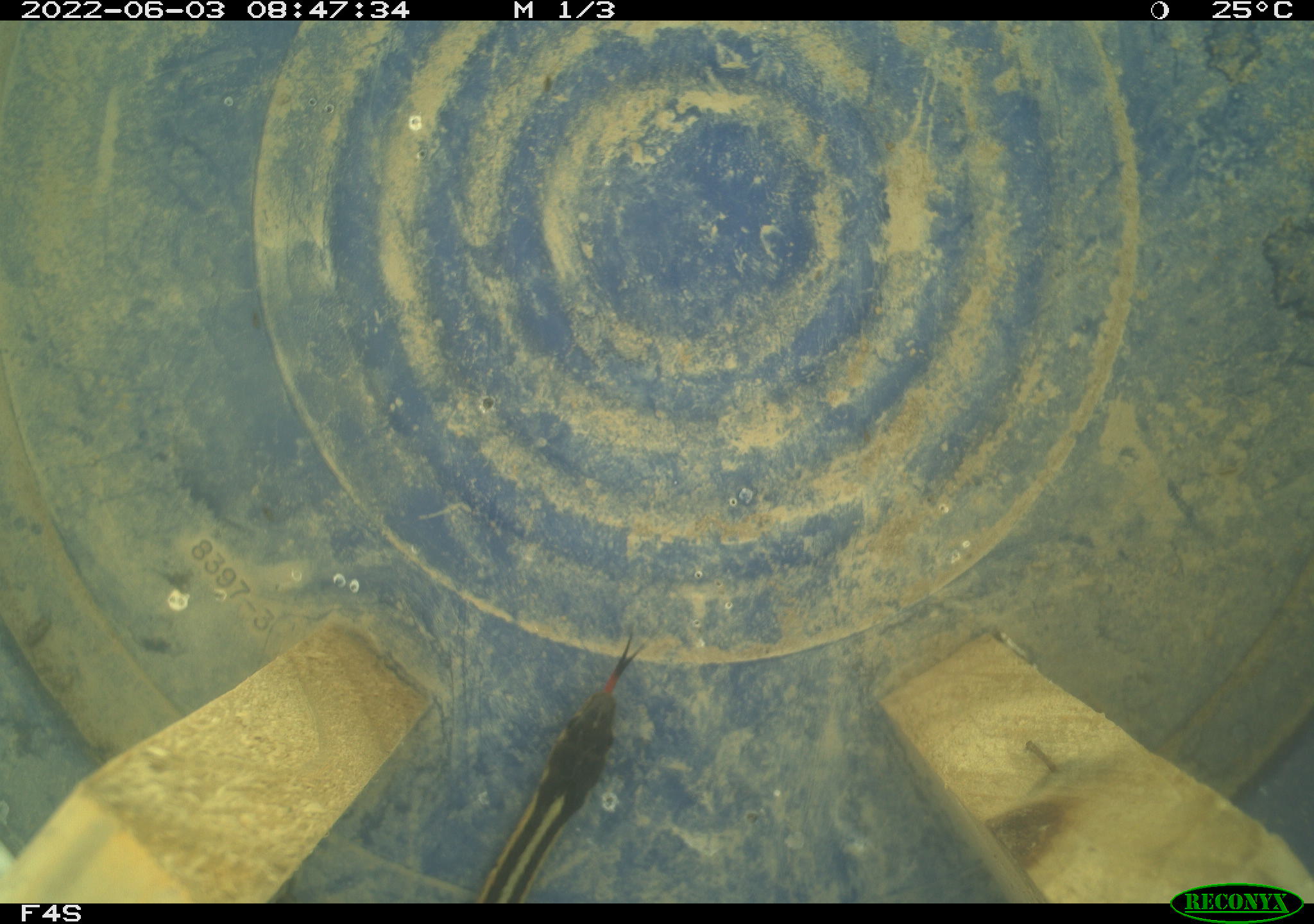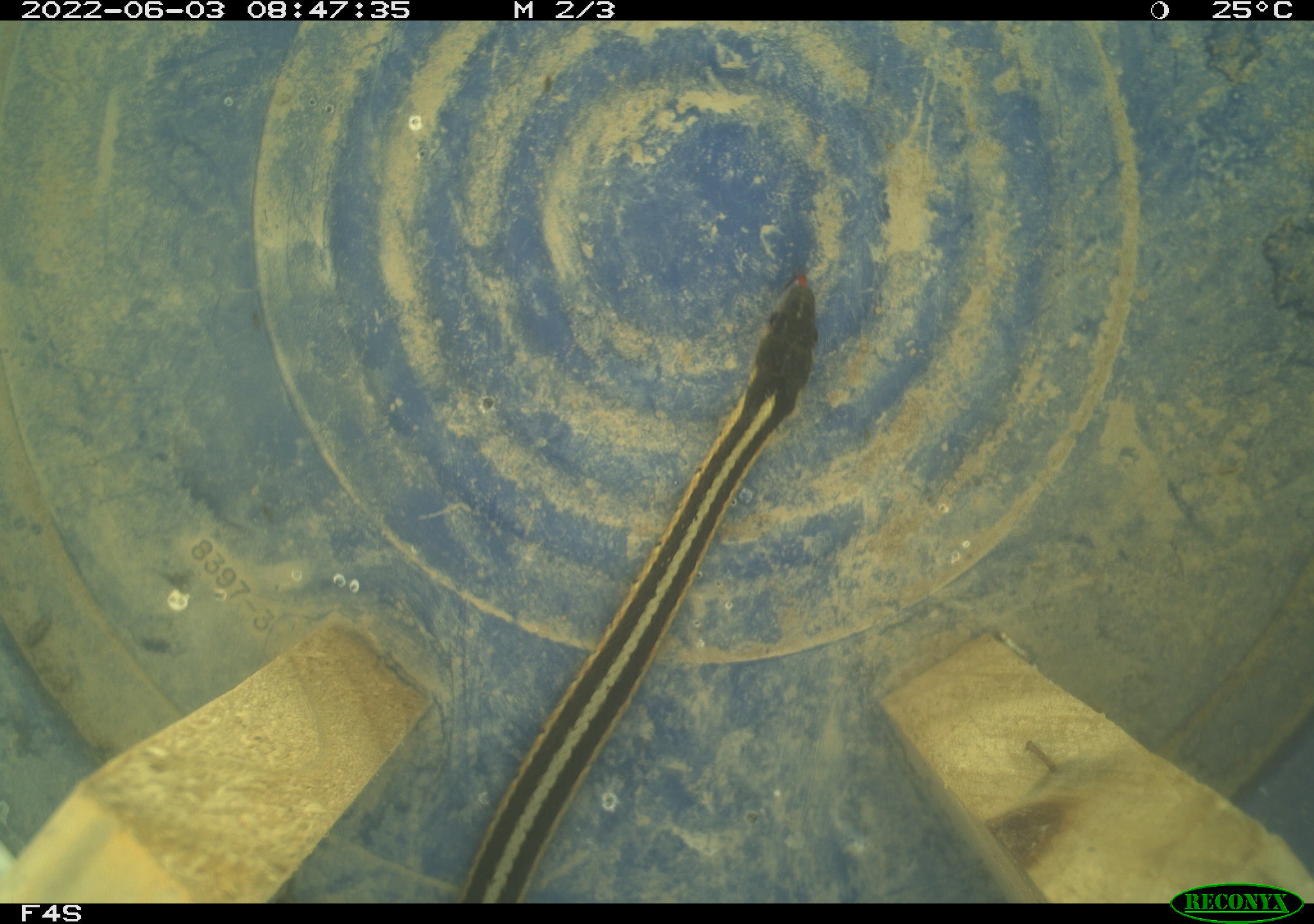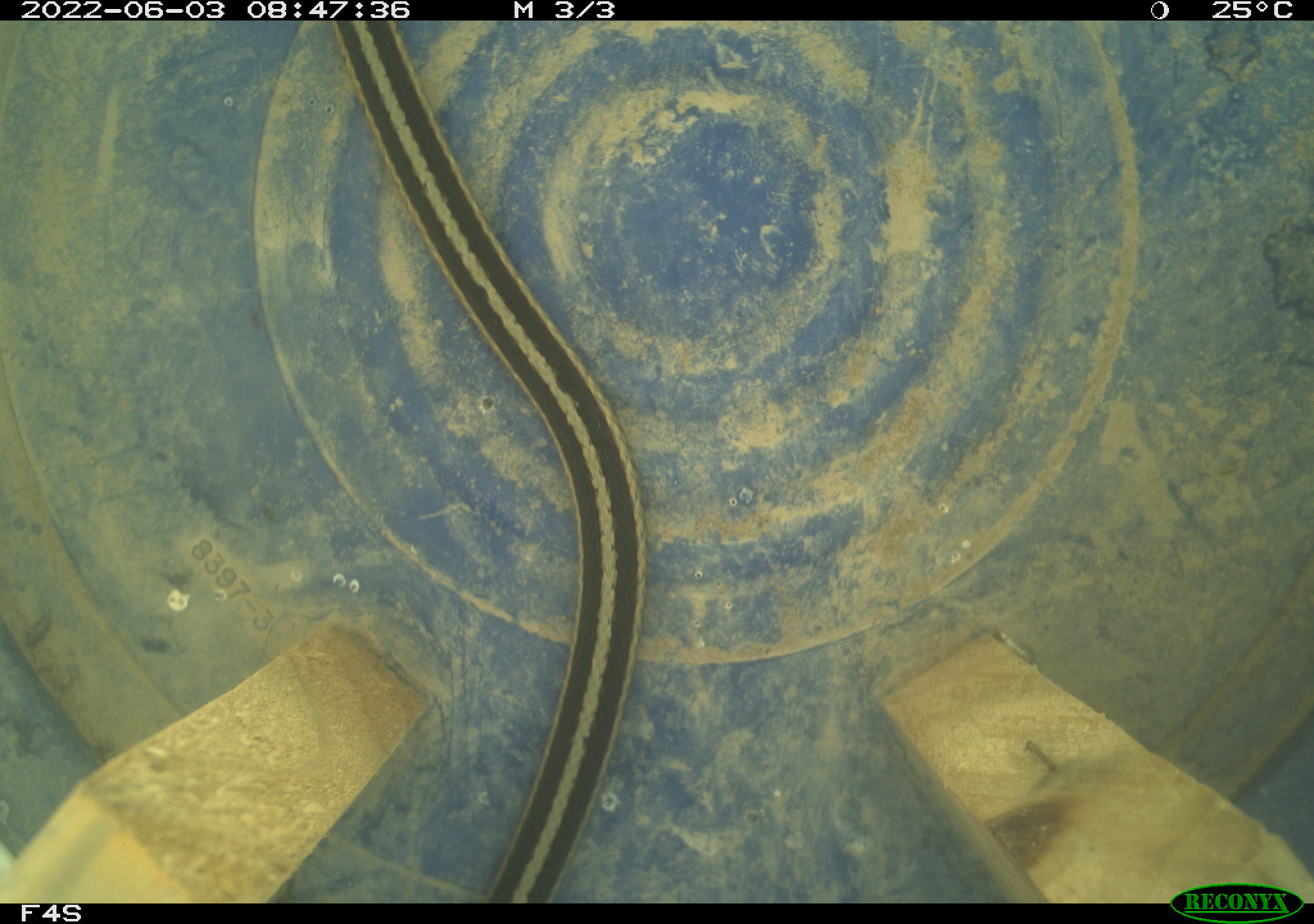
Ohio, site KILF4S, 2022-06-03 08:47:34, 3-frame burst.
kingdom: Animalia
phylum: Chordata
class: Reptilia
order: Squamata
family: Colubridae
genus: Thamnophis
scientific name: Thamnophis sirtalis sirtalis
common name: eastern gartersnake